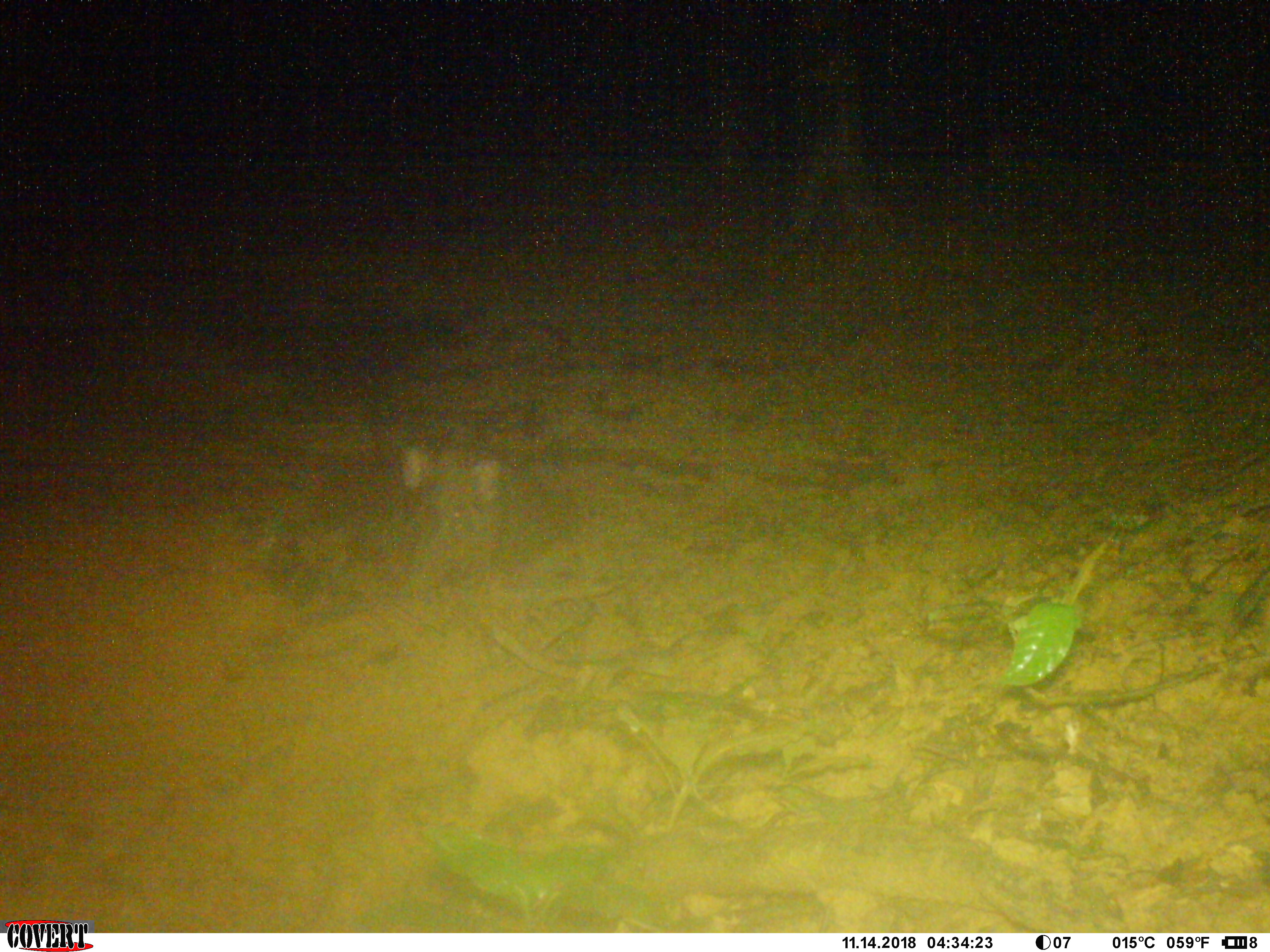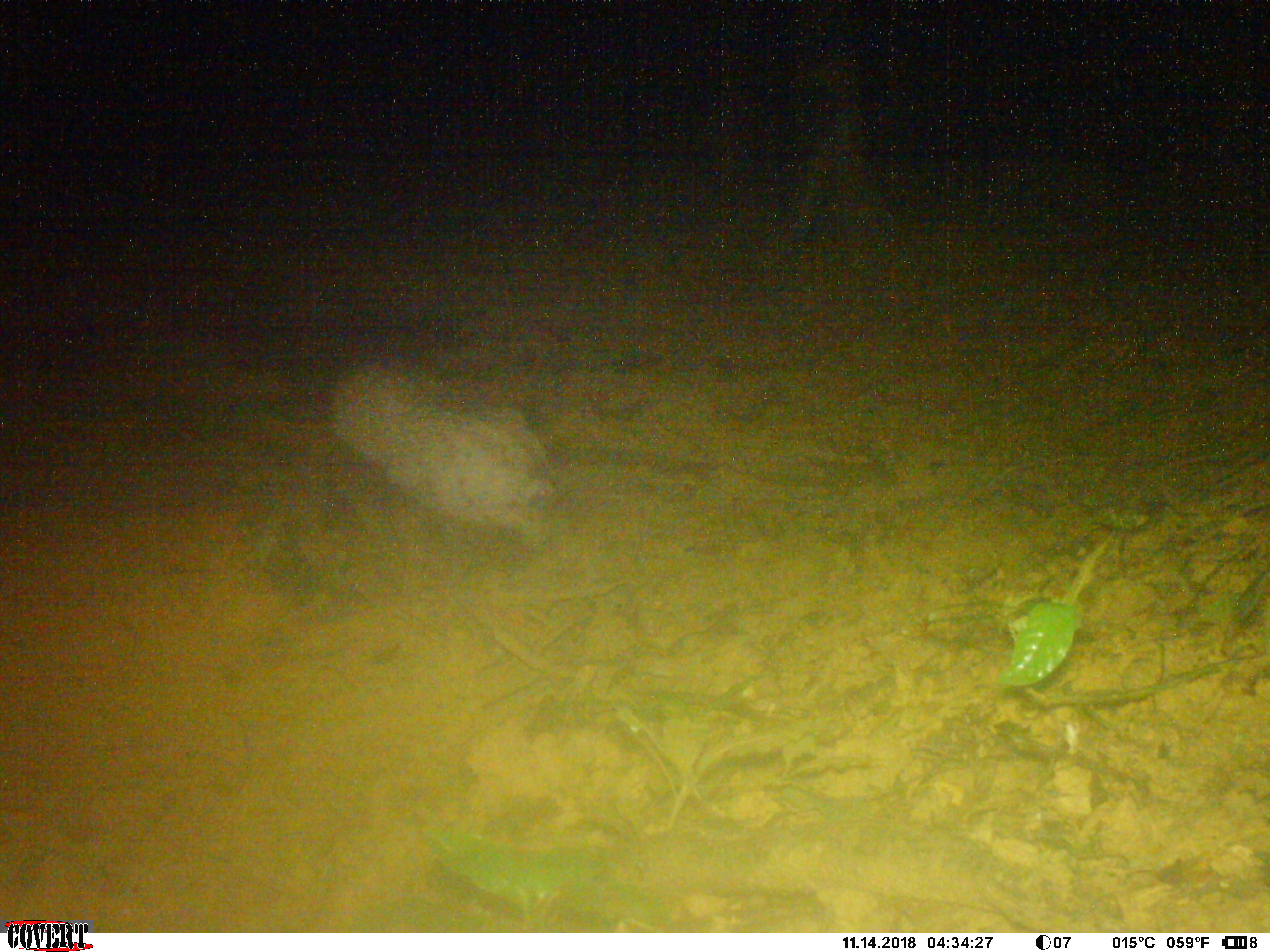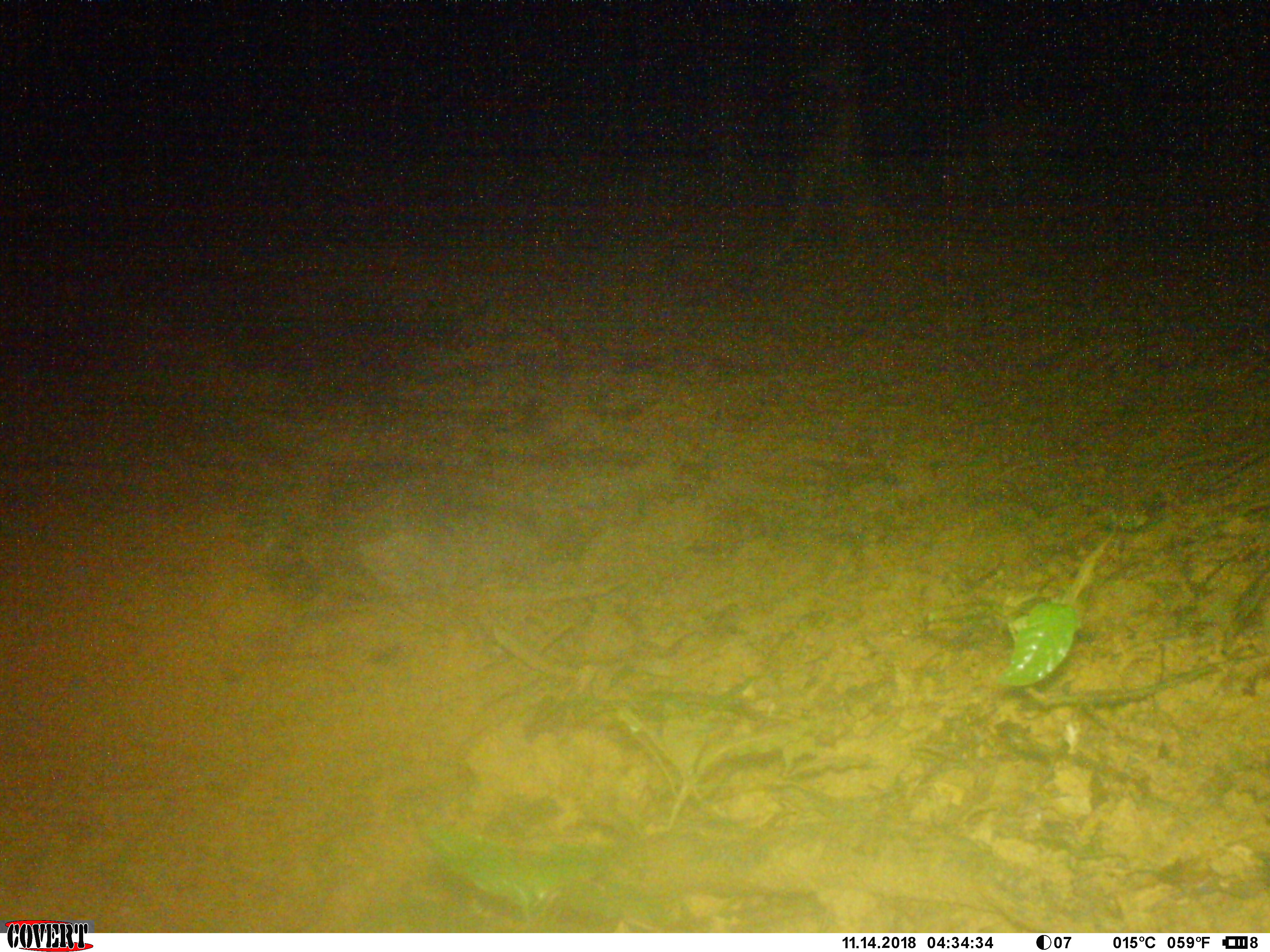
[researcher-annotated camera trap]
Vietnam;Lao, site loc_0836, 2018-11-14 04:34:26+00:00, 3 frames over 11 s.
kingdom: Animalia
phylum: Chordata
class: Mammalia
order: Artiodactyla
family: Suidae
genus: Sus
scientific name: Sus scrofa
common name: eurasian wild pig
Eurasian wild pig (Sus scrofa). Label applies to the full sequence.